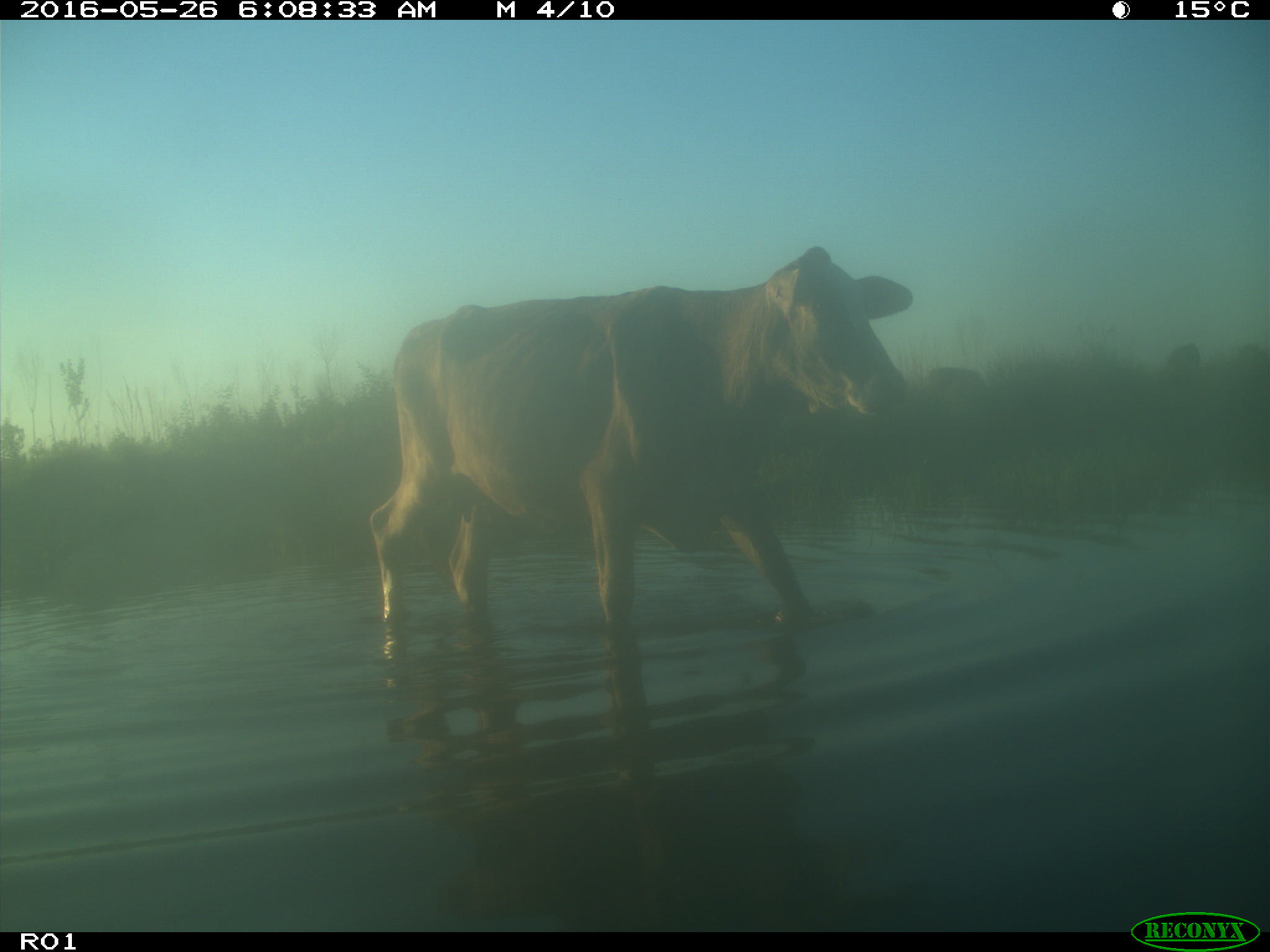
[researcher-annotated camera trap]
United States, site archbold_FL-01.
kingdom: Animalia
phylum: Chordata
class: Mammalia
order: Artiodactyla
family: Bovidae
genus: Bos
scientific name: Bos taurus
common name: domestic cow